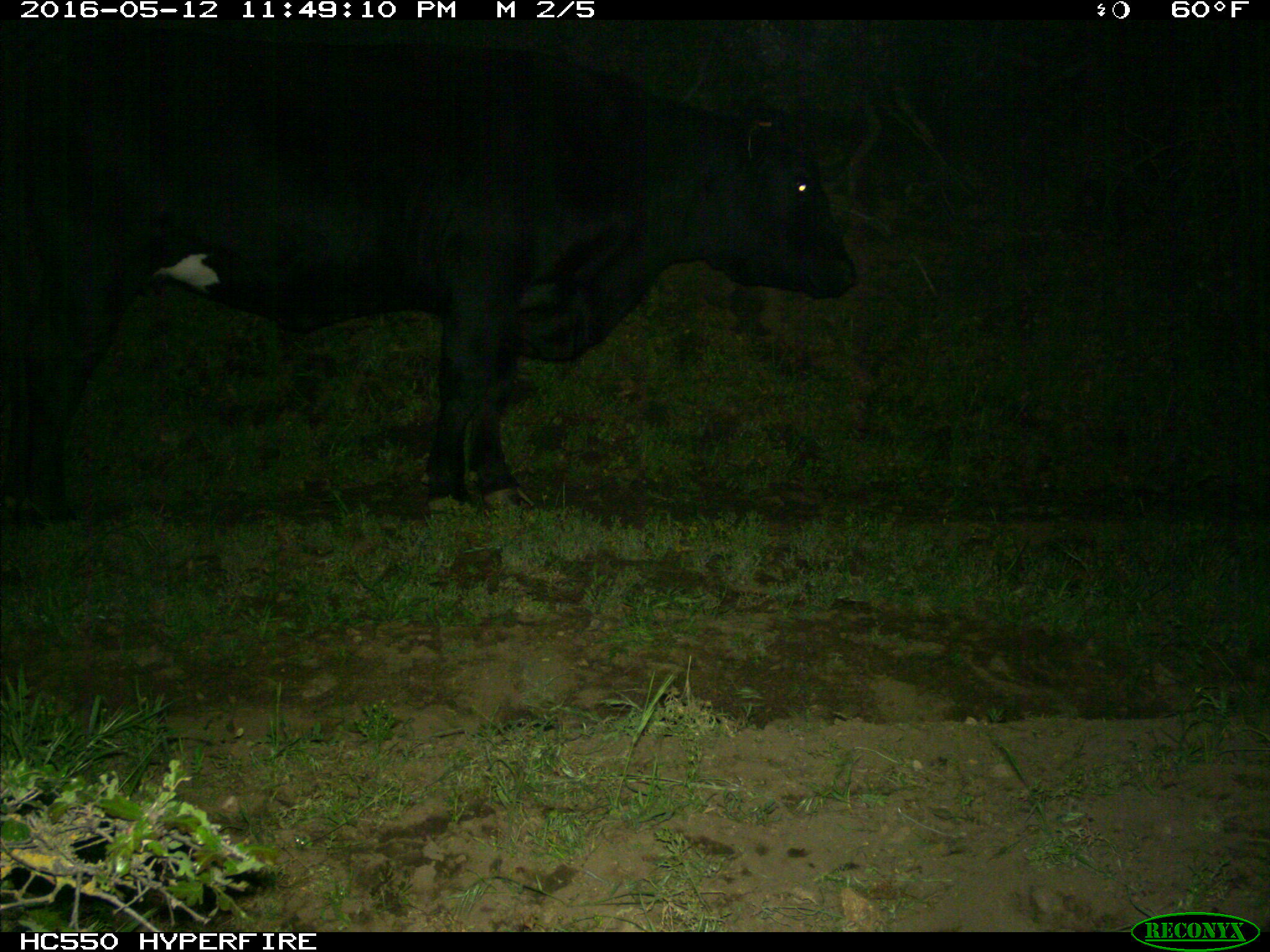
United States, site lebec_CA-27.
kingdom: Animalia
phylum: Chordata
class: Mammalia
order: Artiodactyla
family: Bovidae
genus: Bos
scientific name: Bos taurus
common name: domestic cow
Bos taurus (domestic cow).